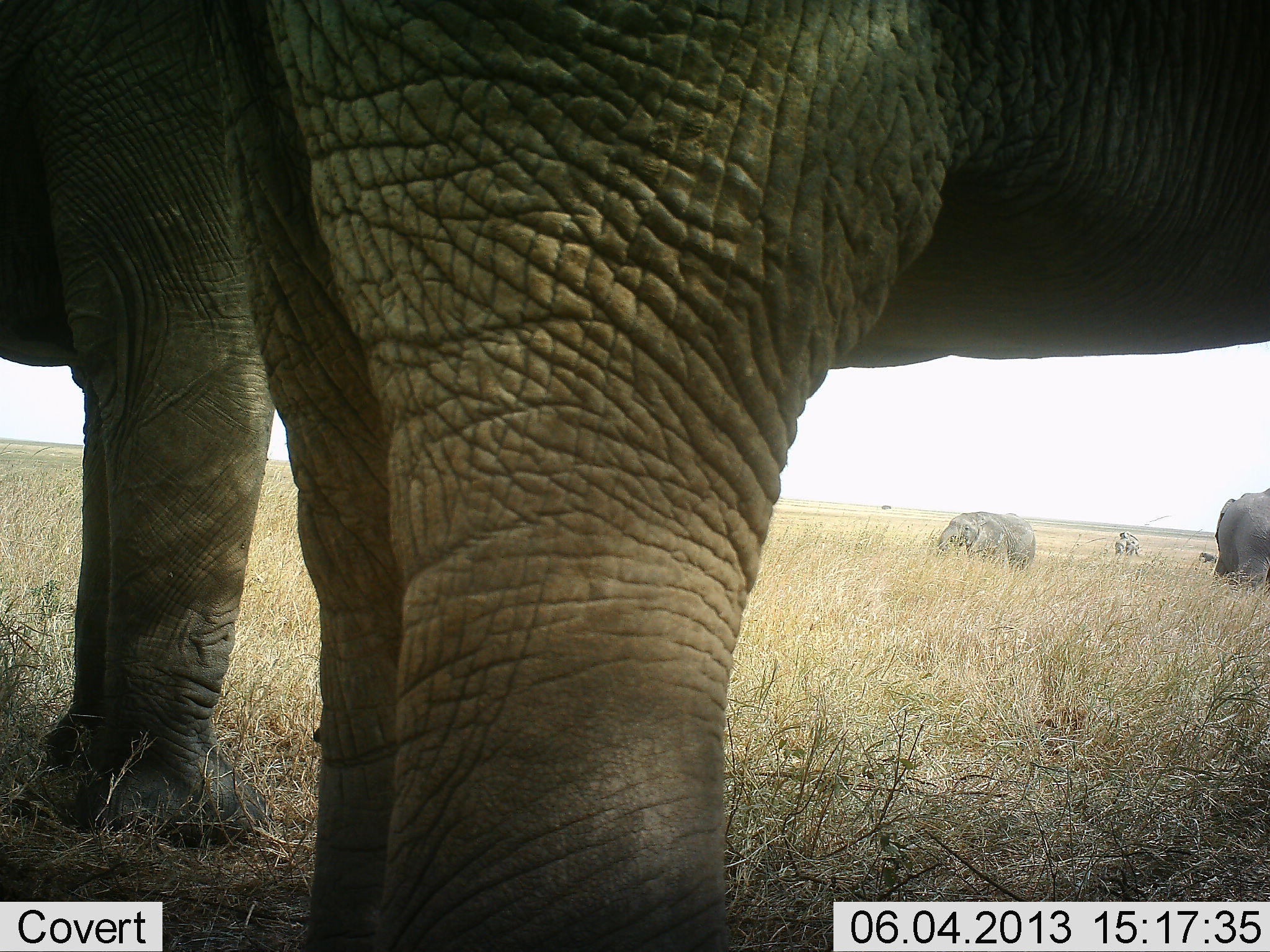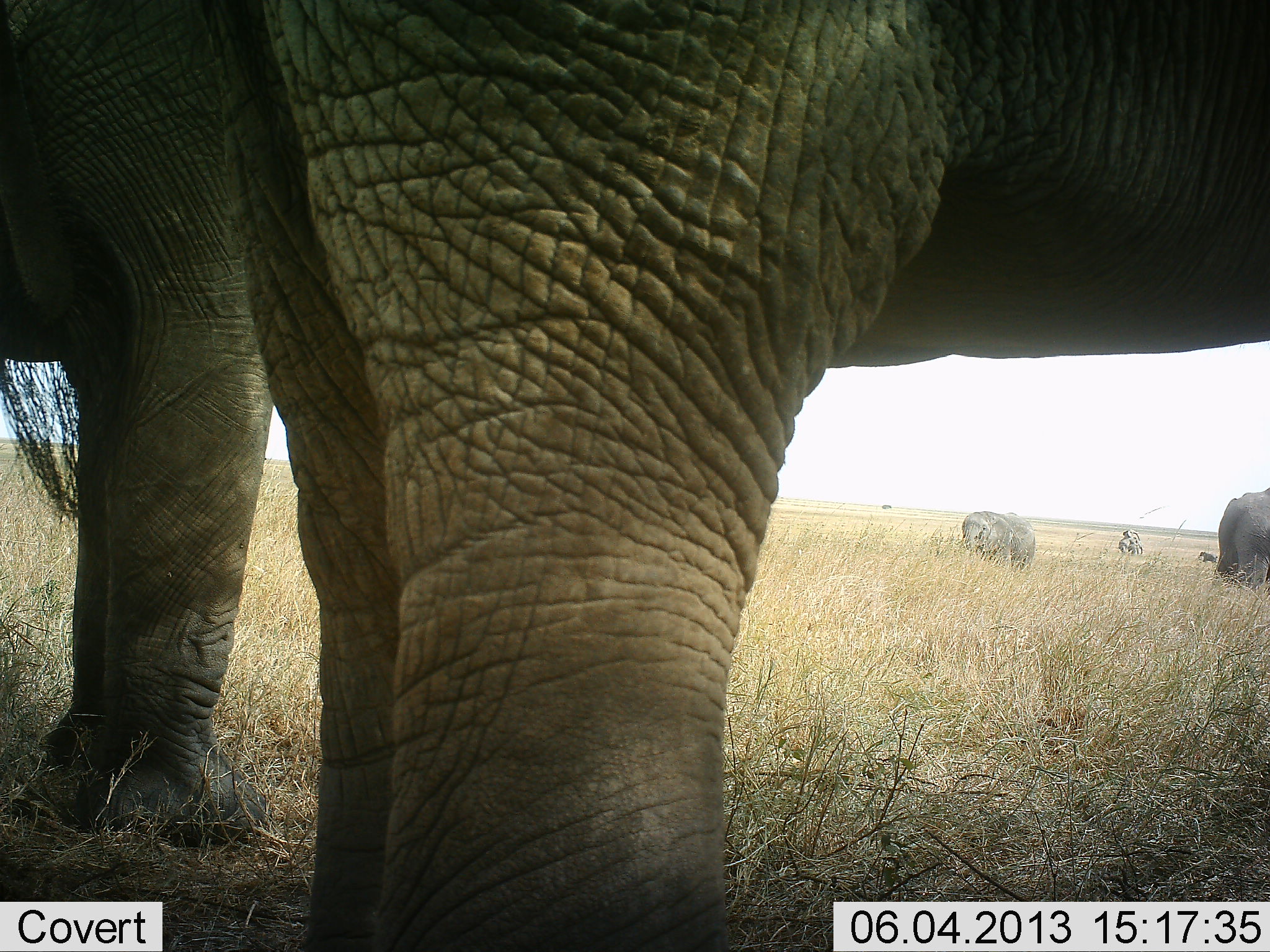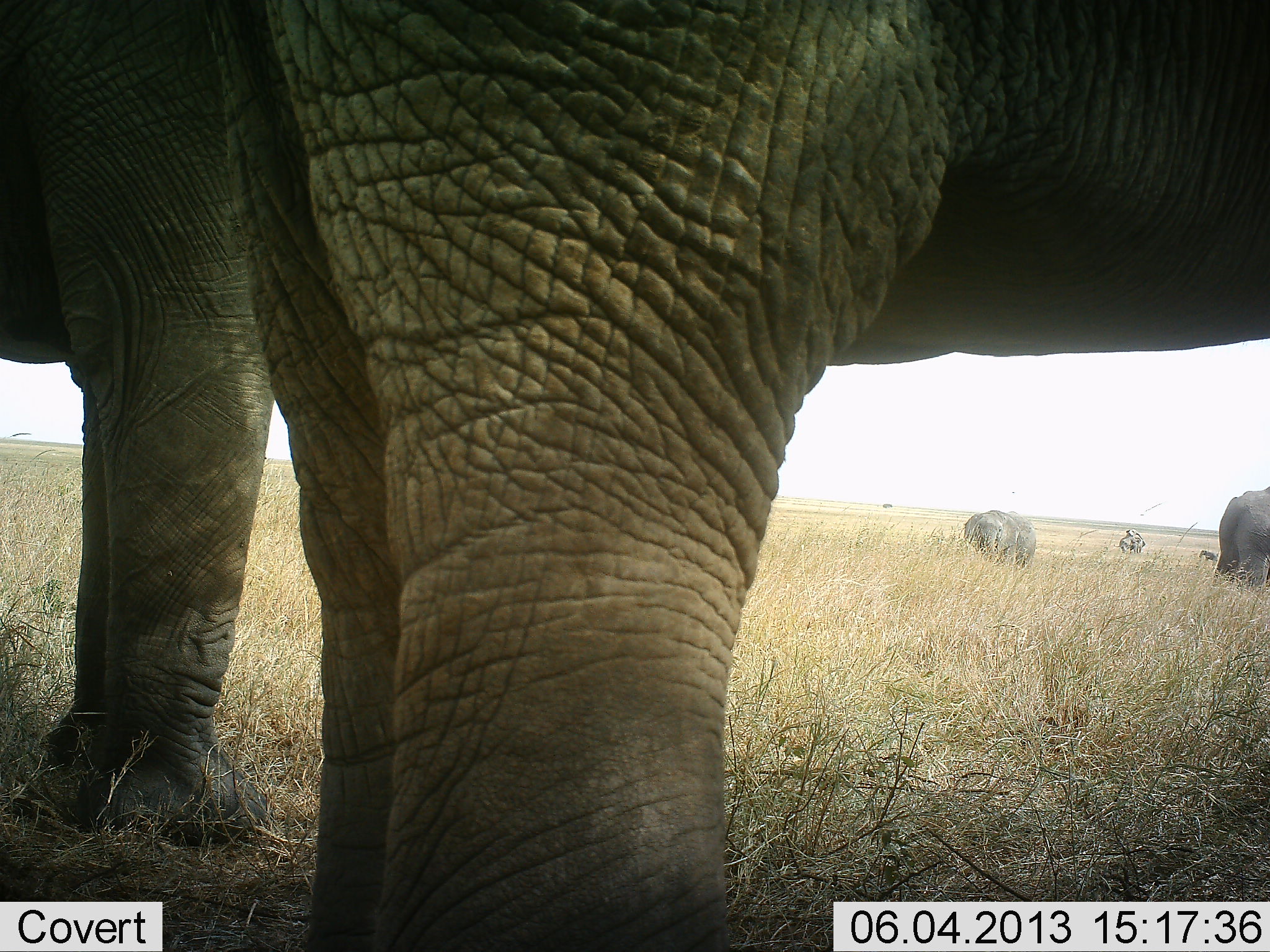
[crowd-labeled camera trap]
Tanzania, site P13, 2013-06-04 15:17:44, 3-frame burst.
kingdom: Animalia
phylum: Chordata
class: Mammalia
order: Proboscidea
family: Elephantidae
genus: Loxodonta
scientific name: Loxodonta africana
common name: african bush elephant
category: elephant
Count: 5.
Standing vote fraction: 100%.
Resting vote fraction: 0%.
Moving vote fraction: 0%.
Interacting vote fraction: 0%.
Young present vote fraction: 0%.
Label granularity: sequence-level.